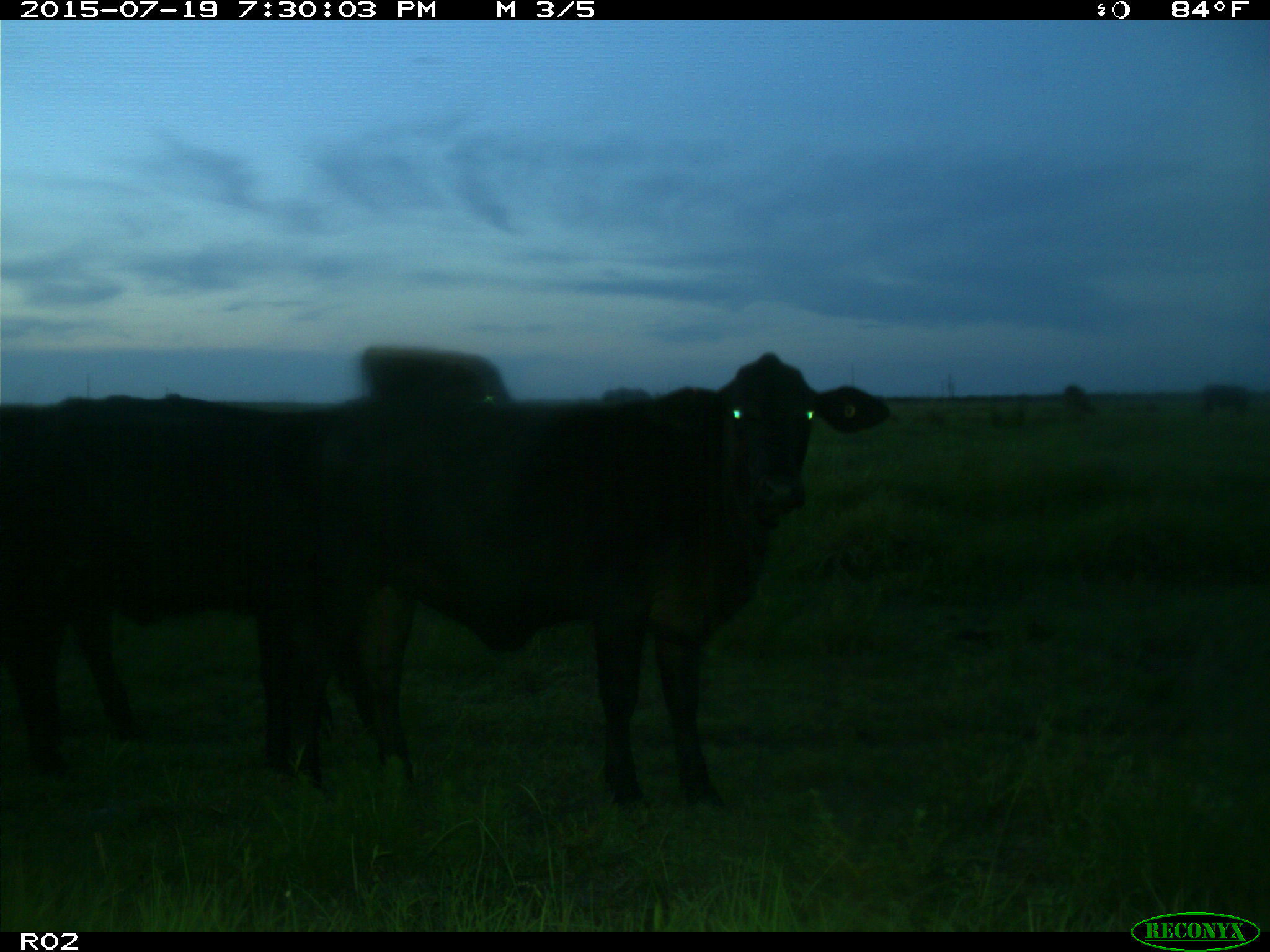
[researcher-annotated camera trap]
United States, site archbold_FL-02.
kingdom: Animalia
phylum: Chordata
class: Mammalia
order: Artiodactyla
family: Bovidae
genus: Bos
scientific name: Bos taurus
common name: domestic cow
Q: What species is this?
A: Bos taurus (domestic cow).